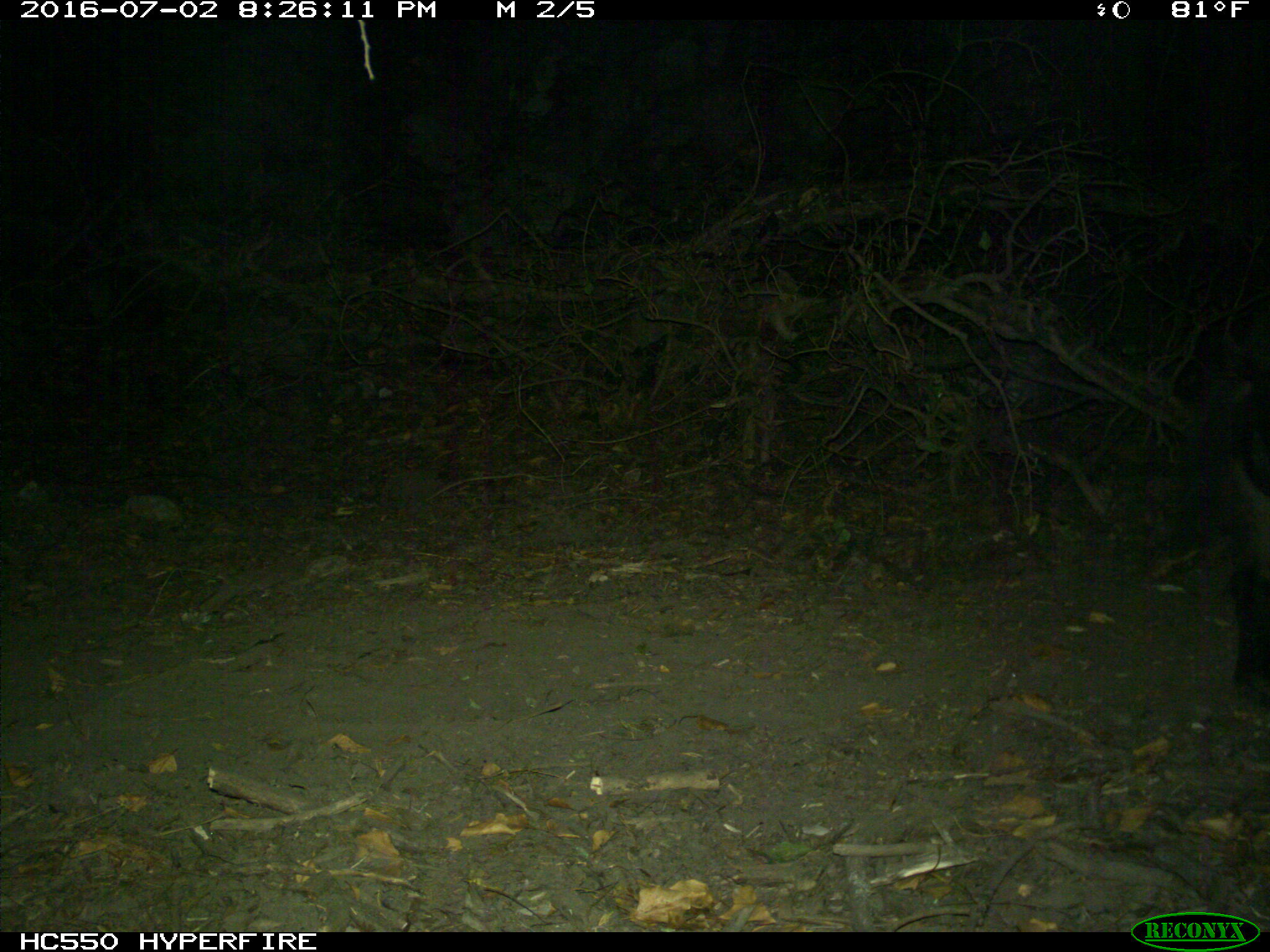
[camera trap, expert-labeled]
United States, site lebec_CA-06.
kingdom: Animalia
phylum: Chordata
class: Mammalia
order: Artiodactyla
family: Suidae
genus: Sus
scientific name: Sus scrofa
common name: wild boar